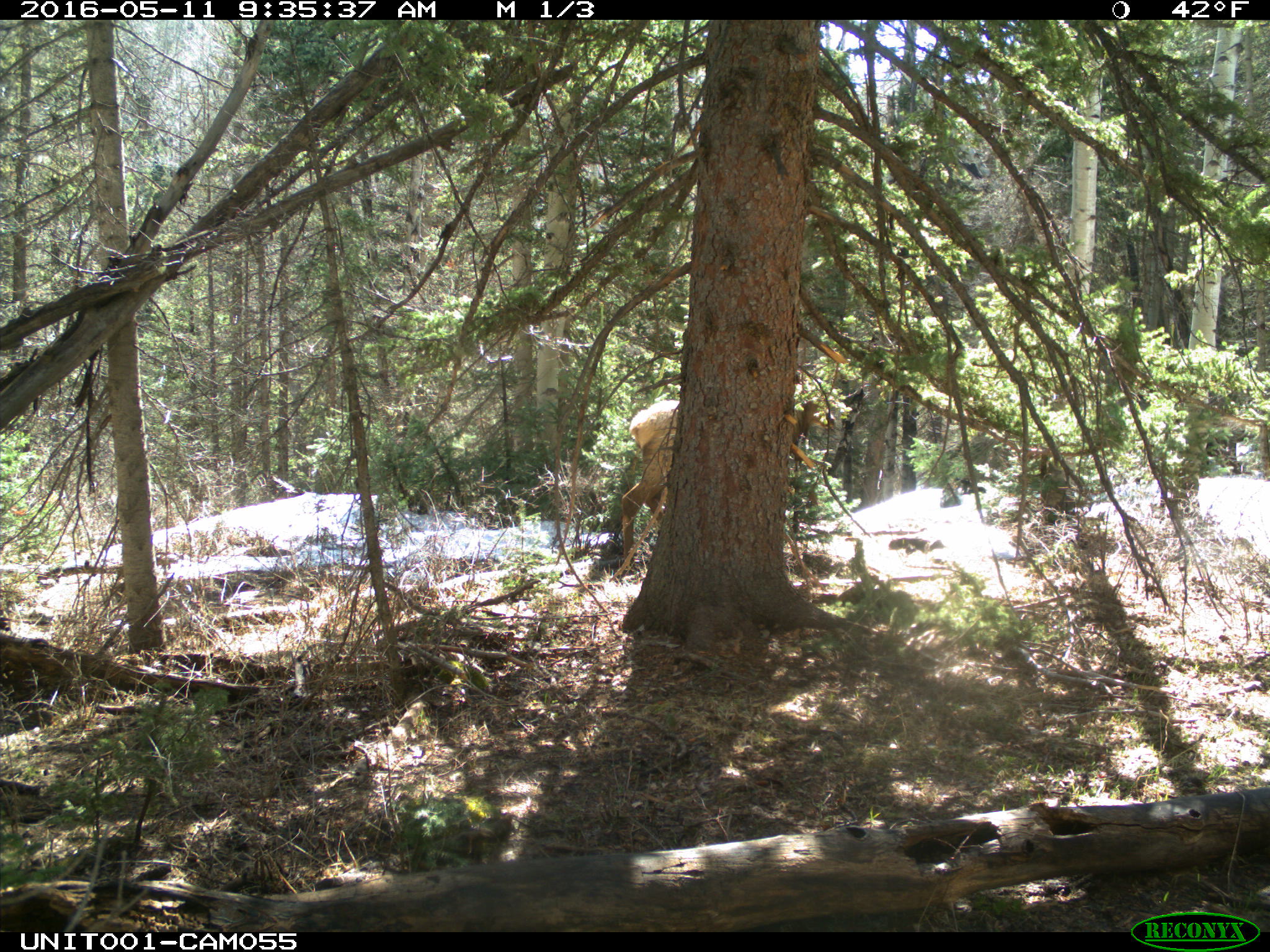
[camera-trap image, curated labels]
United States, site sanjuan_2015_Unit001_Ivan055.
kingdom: Animalia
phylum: Chordata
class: Mammalia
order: Artiodactyla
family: Cervidae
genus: Cervus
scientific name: Cervus elaphus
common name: red deer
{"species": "Cervus elaphus (red deer)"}